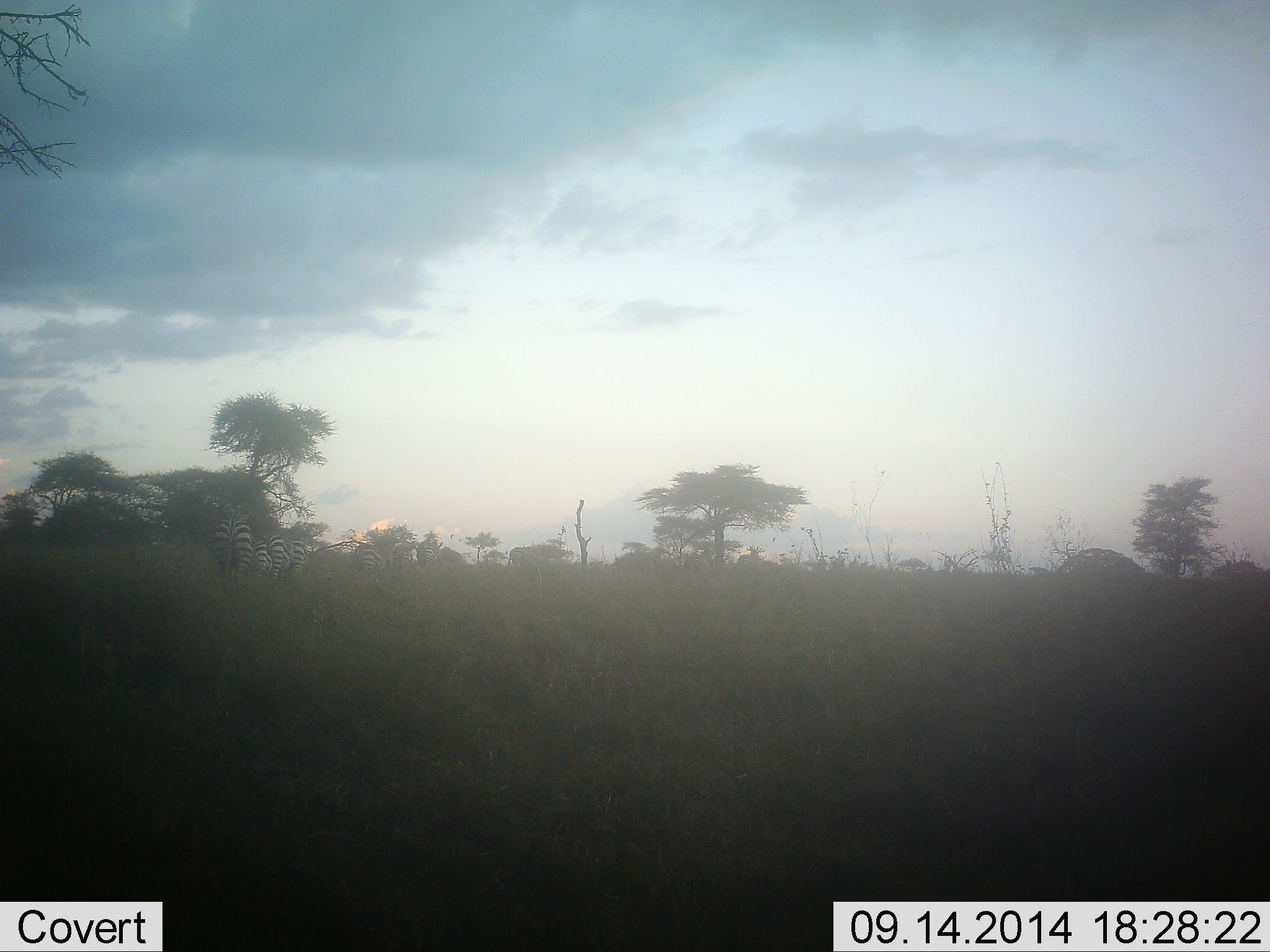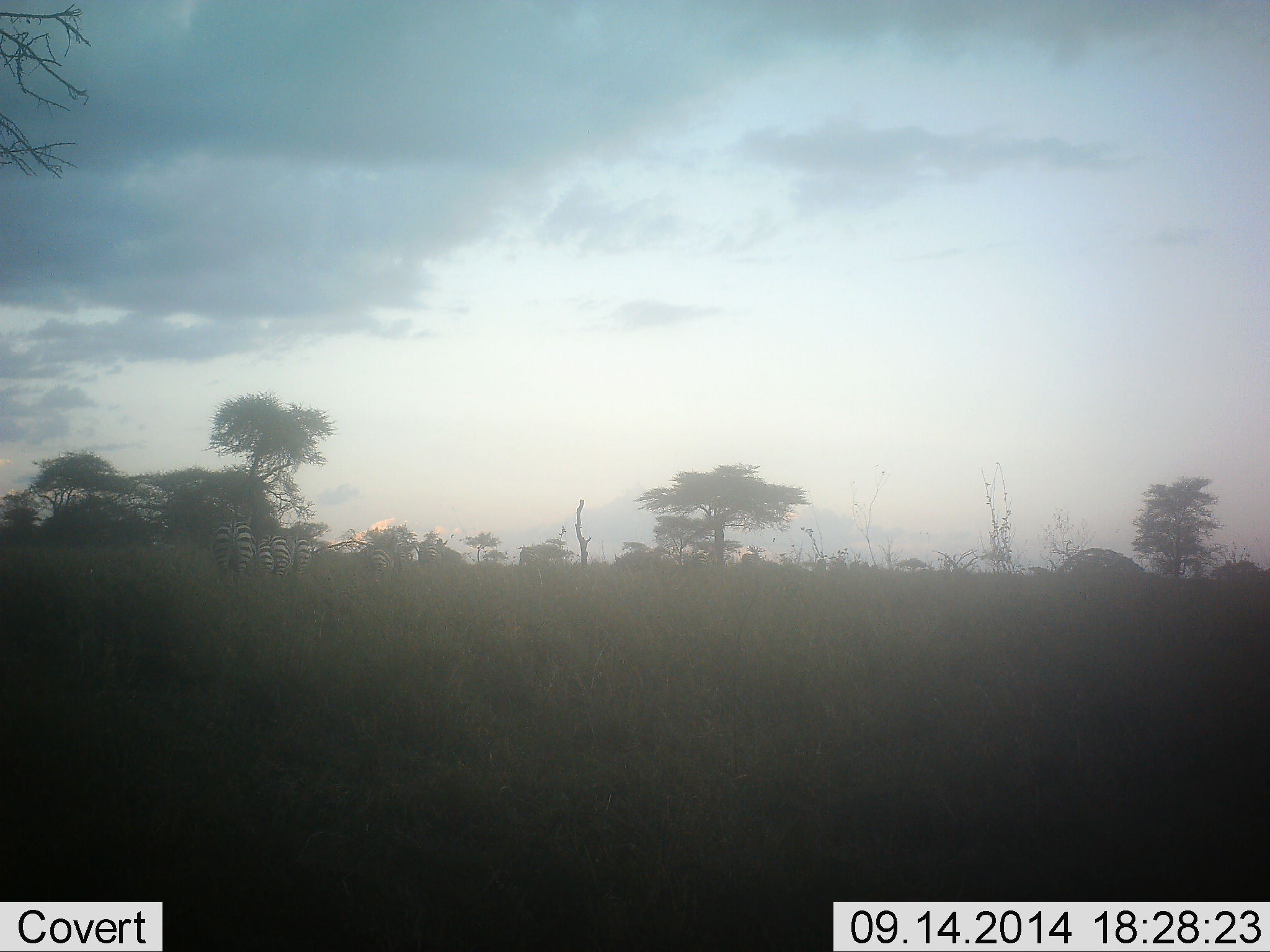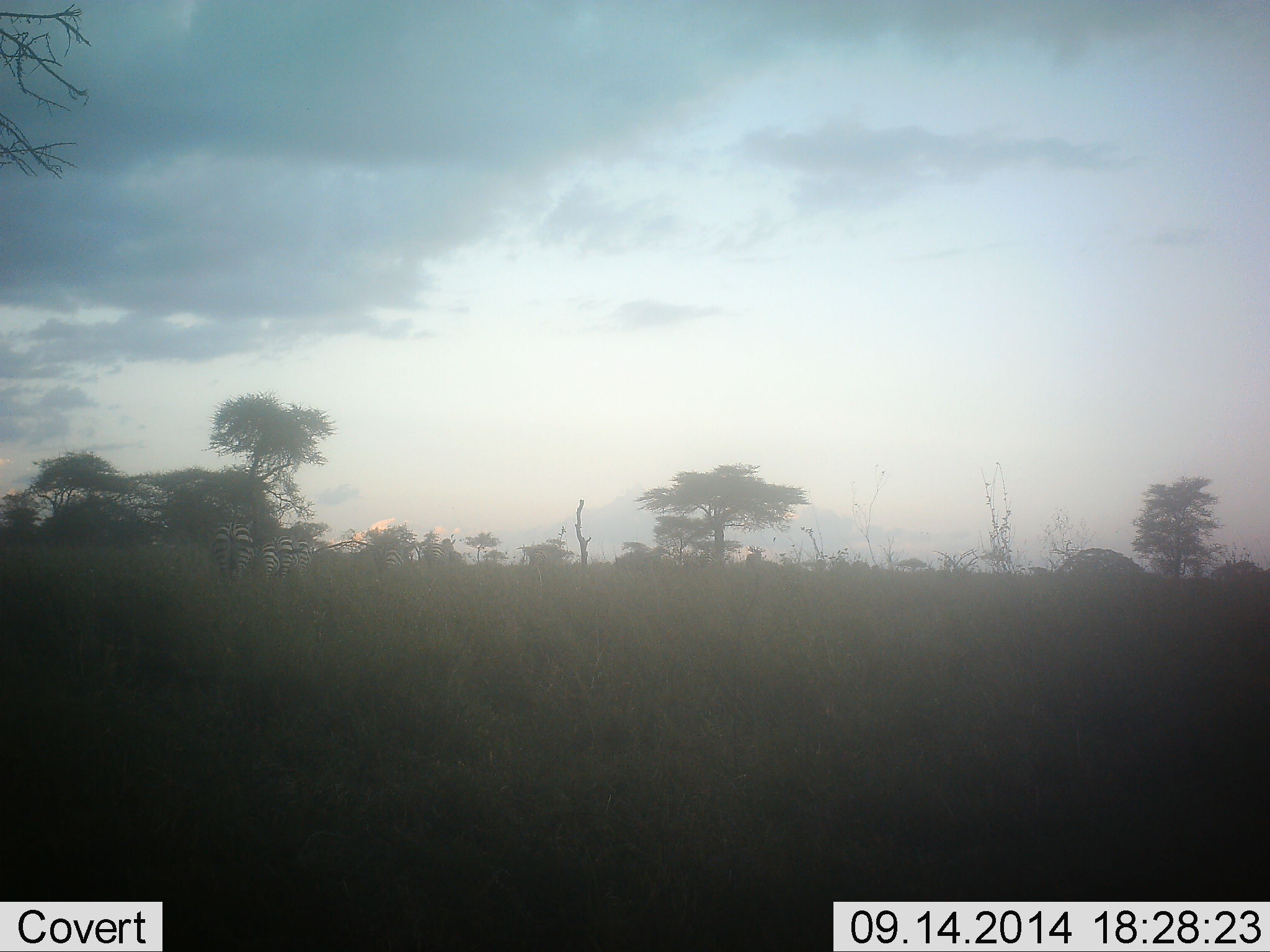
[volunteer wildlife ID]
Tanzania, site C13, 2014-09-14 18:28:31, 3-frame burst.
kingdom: Animalia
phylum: Chordata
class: Mammalia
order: Perissodactyla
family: Equidae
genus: Equus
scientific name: Equus quagga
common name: plains zebra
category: zebra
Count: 9.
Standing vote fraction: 40%.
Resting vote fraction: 0%.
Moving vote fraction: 80%.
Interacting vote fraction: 0%.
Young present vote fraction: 0%.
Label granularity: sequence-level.